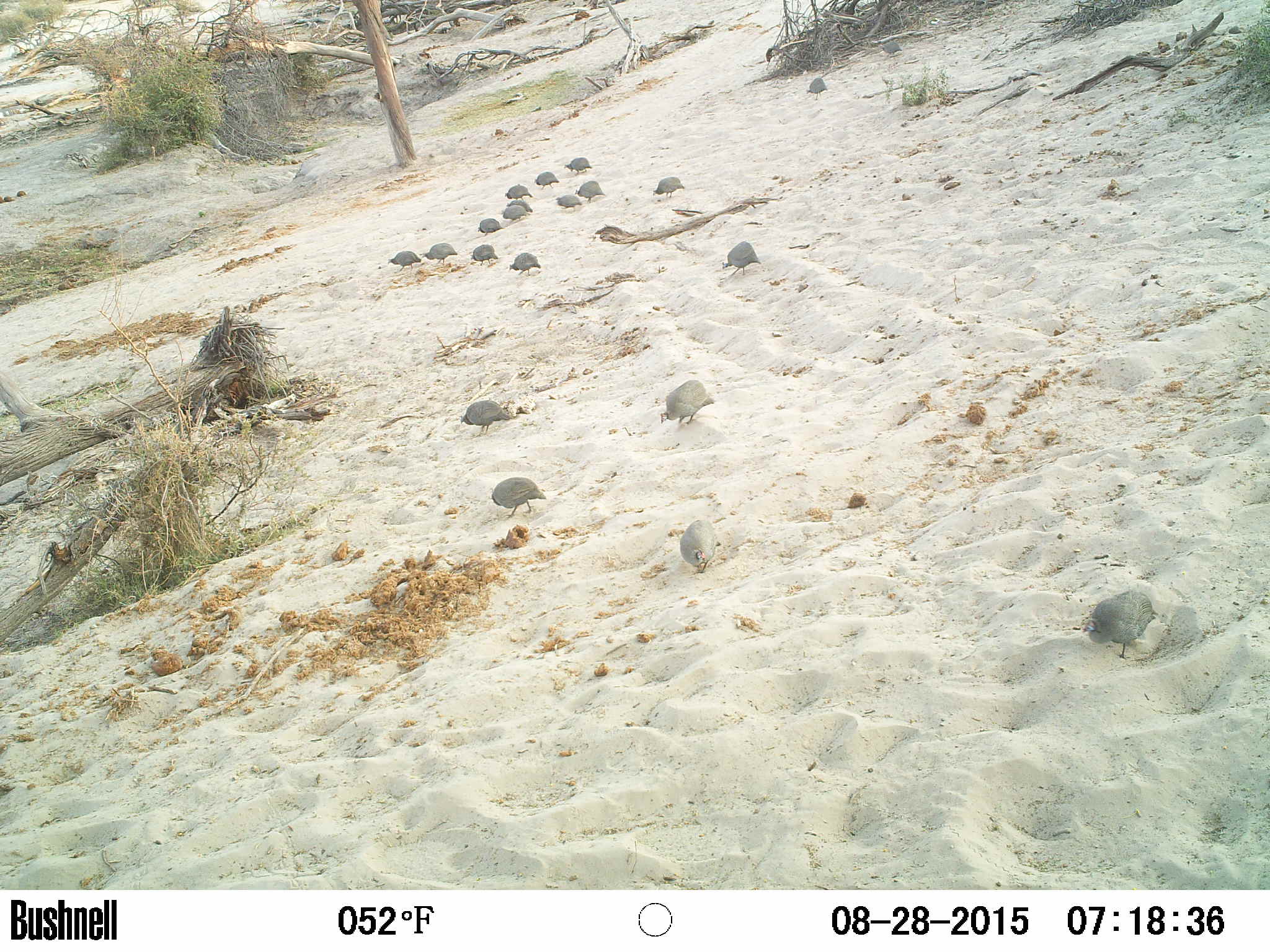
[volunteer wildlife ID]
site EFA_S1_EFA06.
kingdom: Animalia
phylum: Chordata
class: Aves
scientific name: Aves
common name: bird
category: birdother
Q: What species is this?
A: Birdother (bird) (Aves).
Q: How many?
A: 11-50.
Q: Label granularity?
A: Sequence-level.